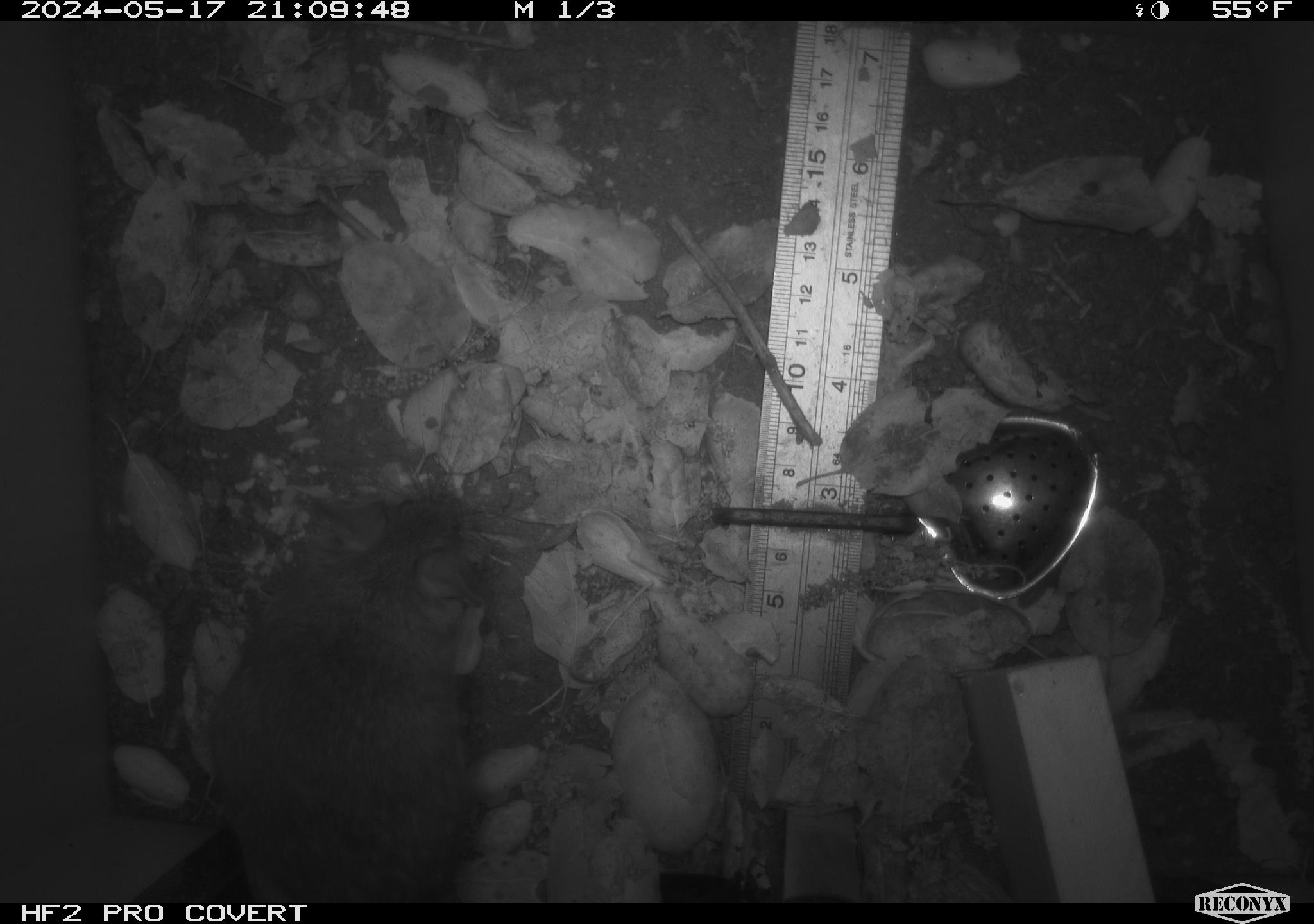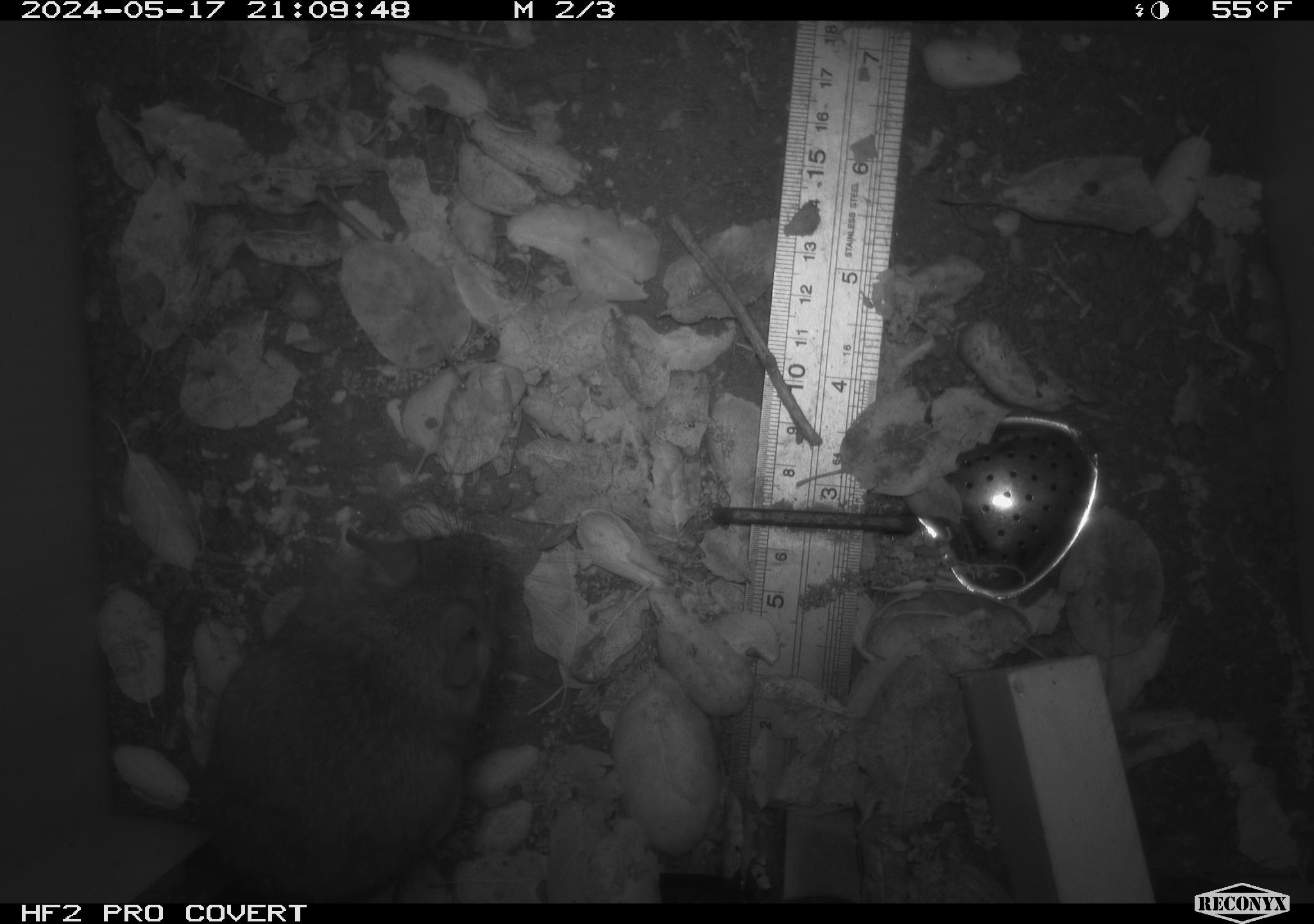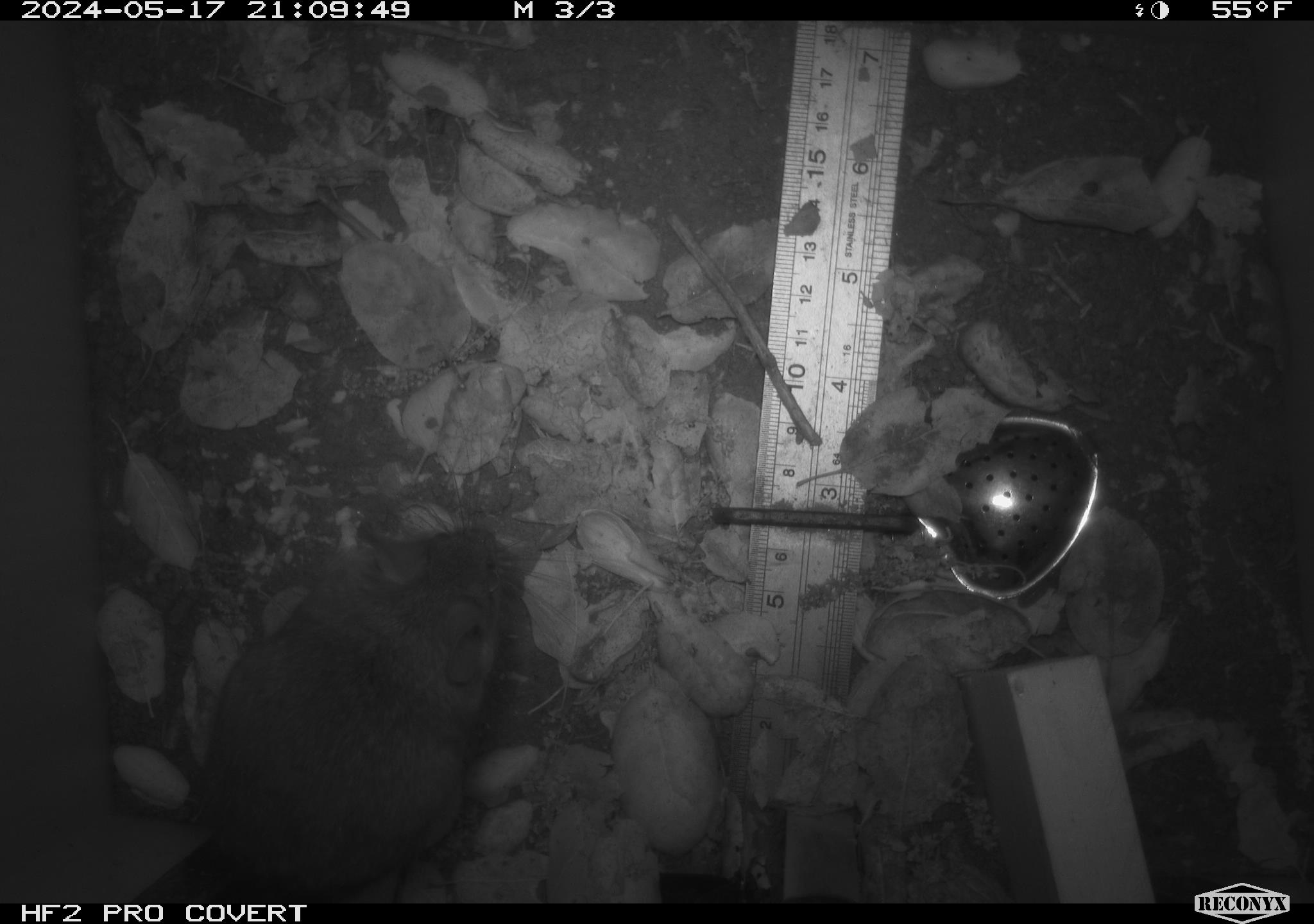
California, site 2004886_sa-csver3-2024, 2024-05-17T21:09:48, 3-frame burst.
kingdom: Animalia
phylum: Chordata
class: Mammalia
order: Rodentia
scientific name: Rodentia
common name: rodent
Rodent (Rodentia).